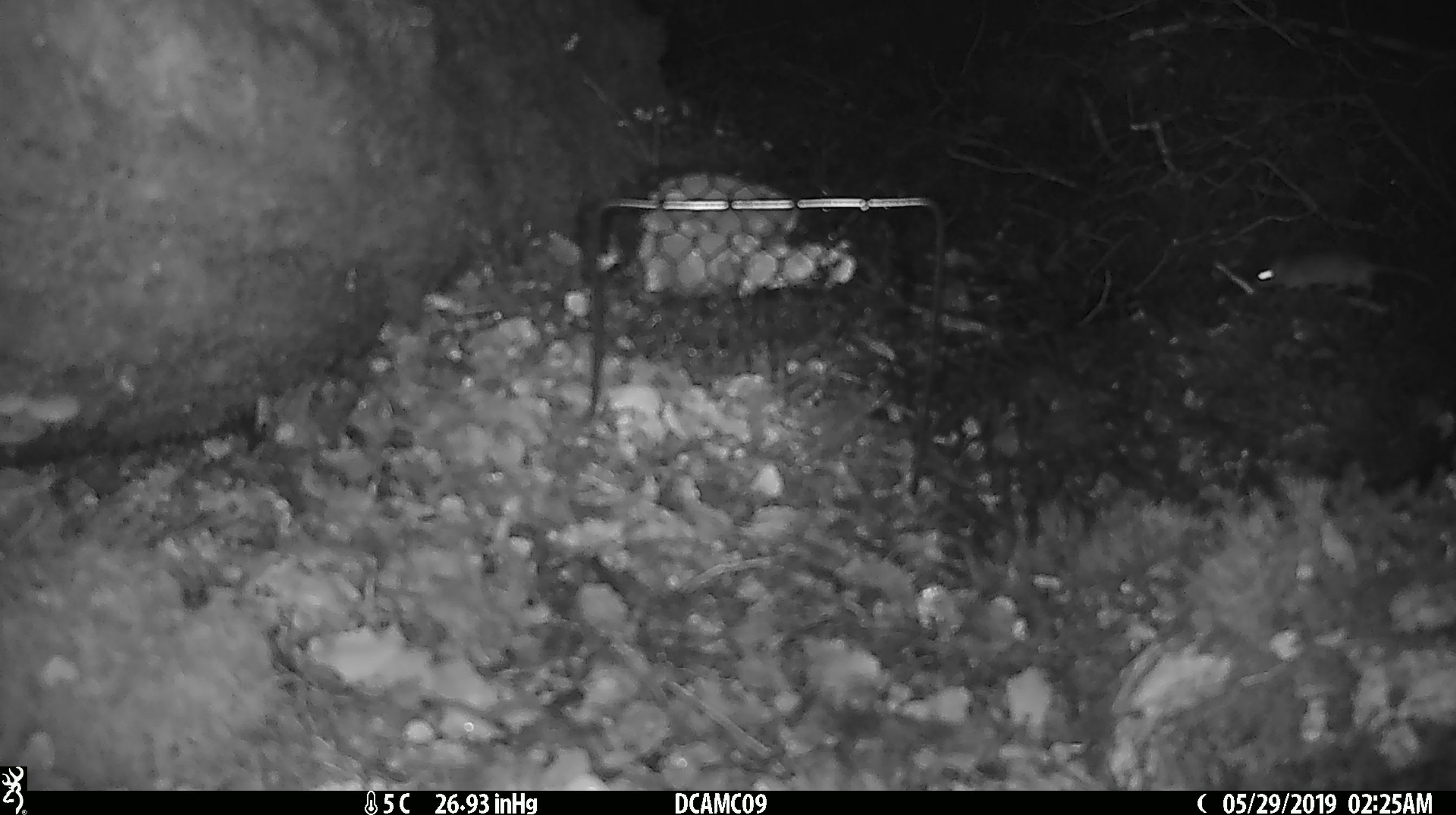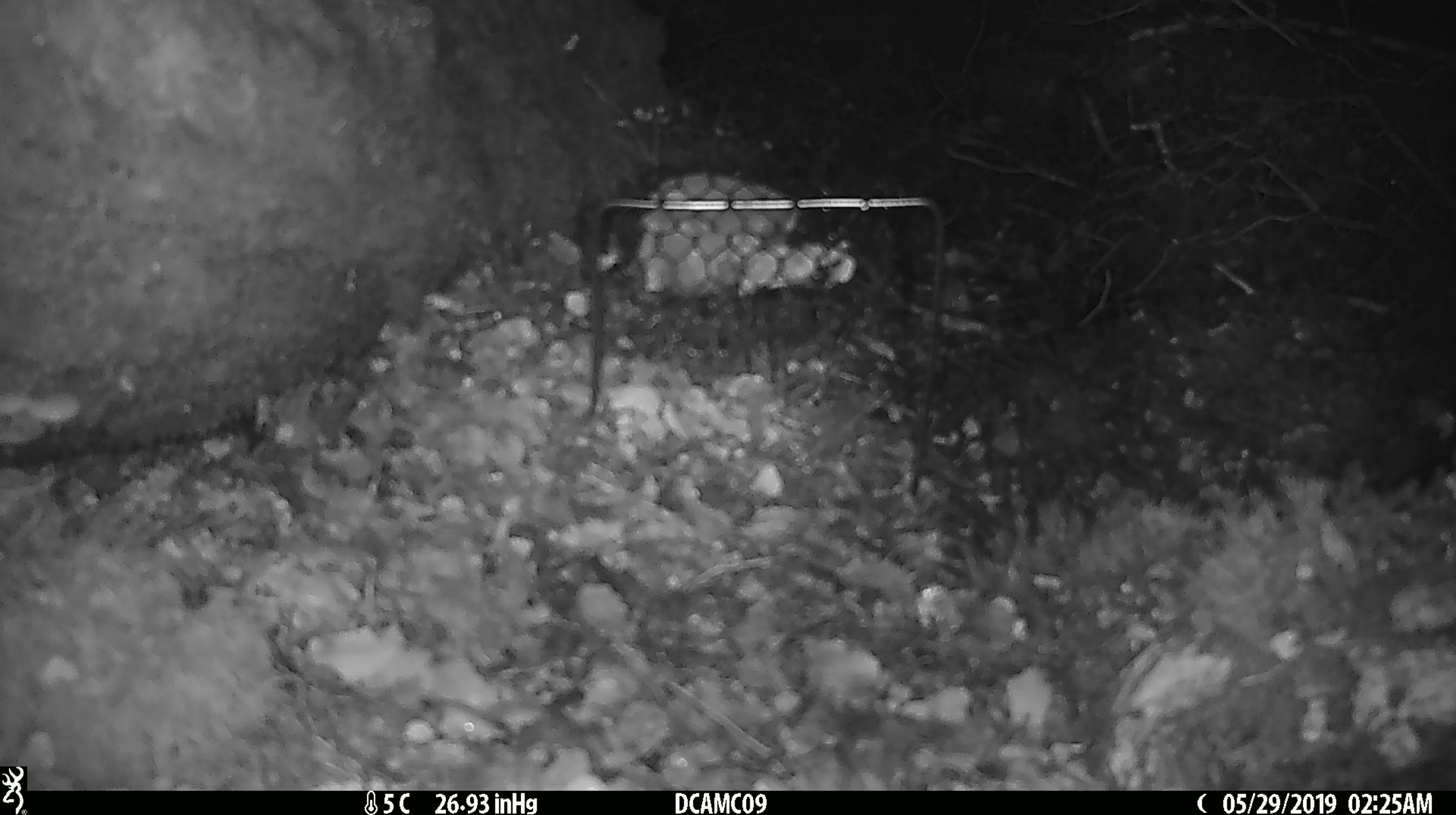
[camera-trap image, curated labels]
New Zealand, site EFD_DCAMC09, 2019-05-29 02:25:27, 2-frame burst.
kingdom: Animalia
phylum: Chordata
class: Mammalia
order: Rodentia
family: Muridae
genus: Mus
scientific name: Mus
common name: mouse